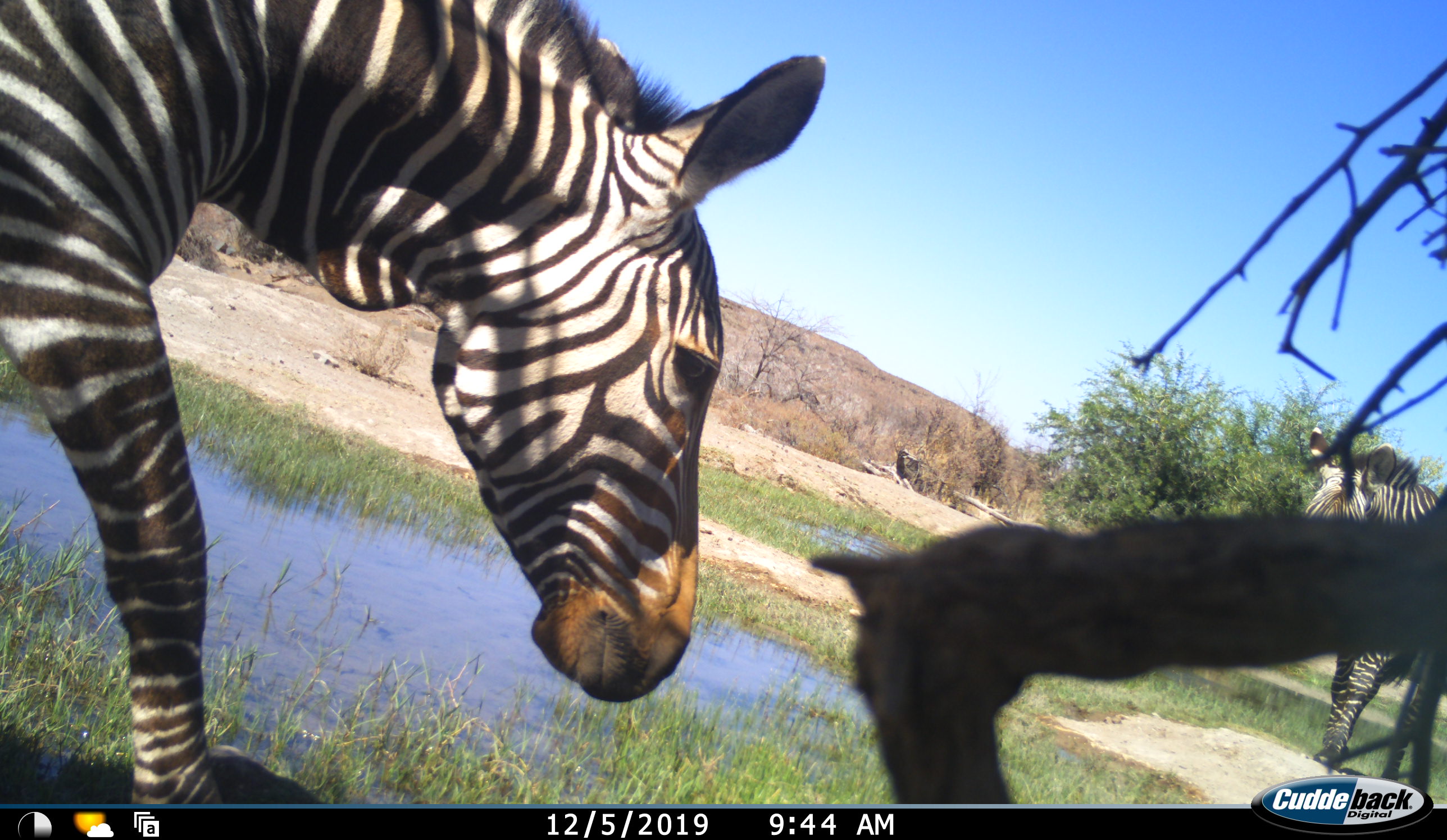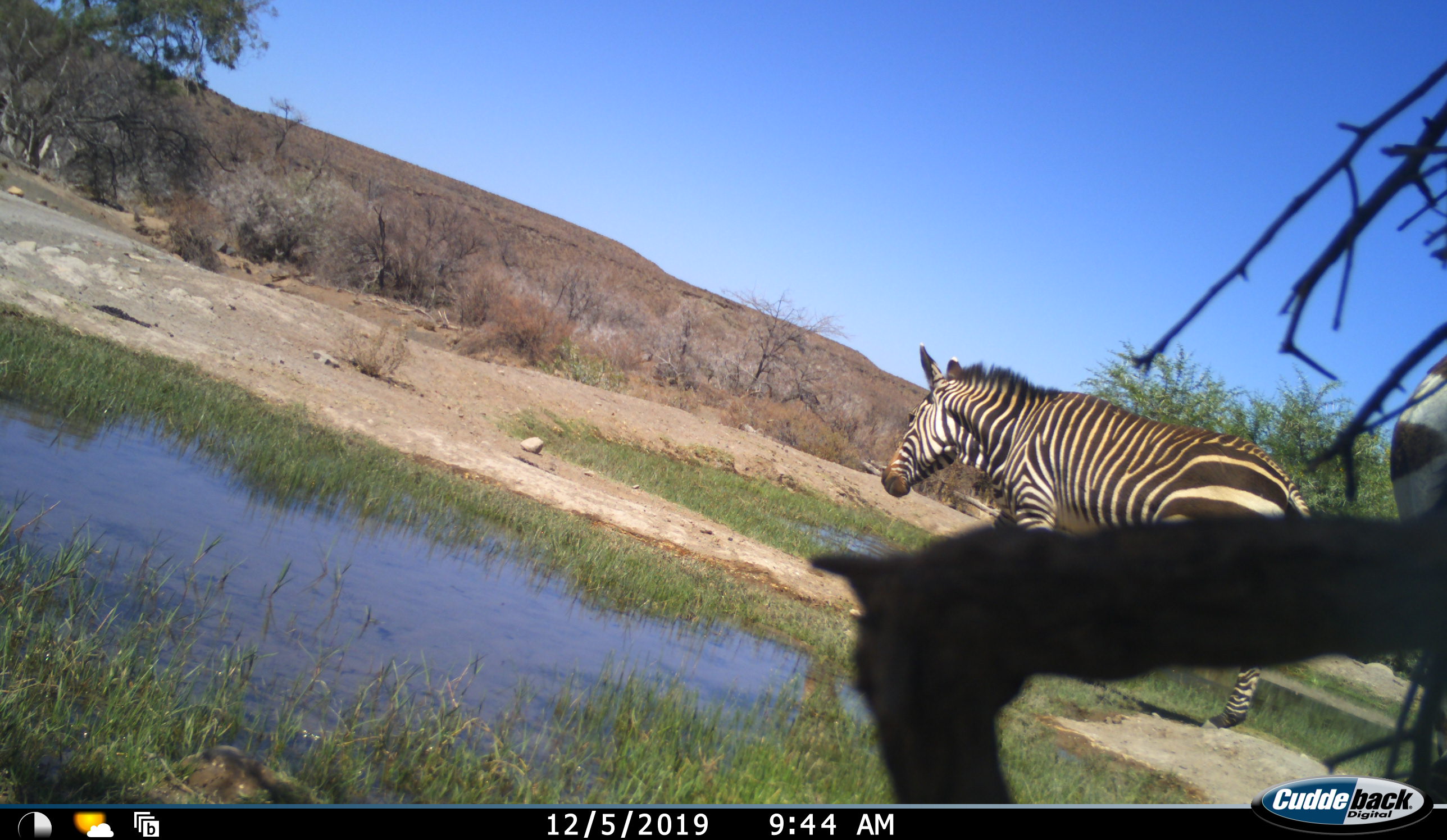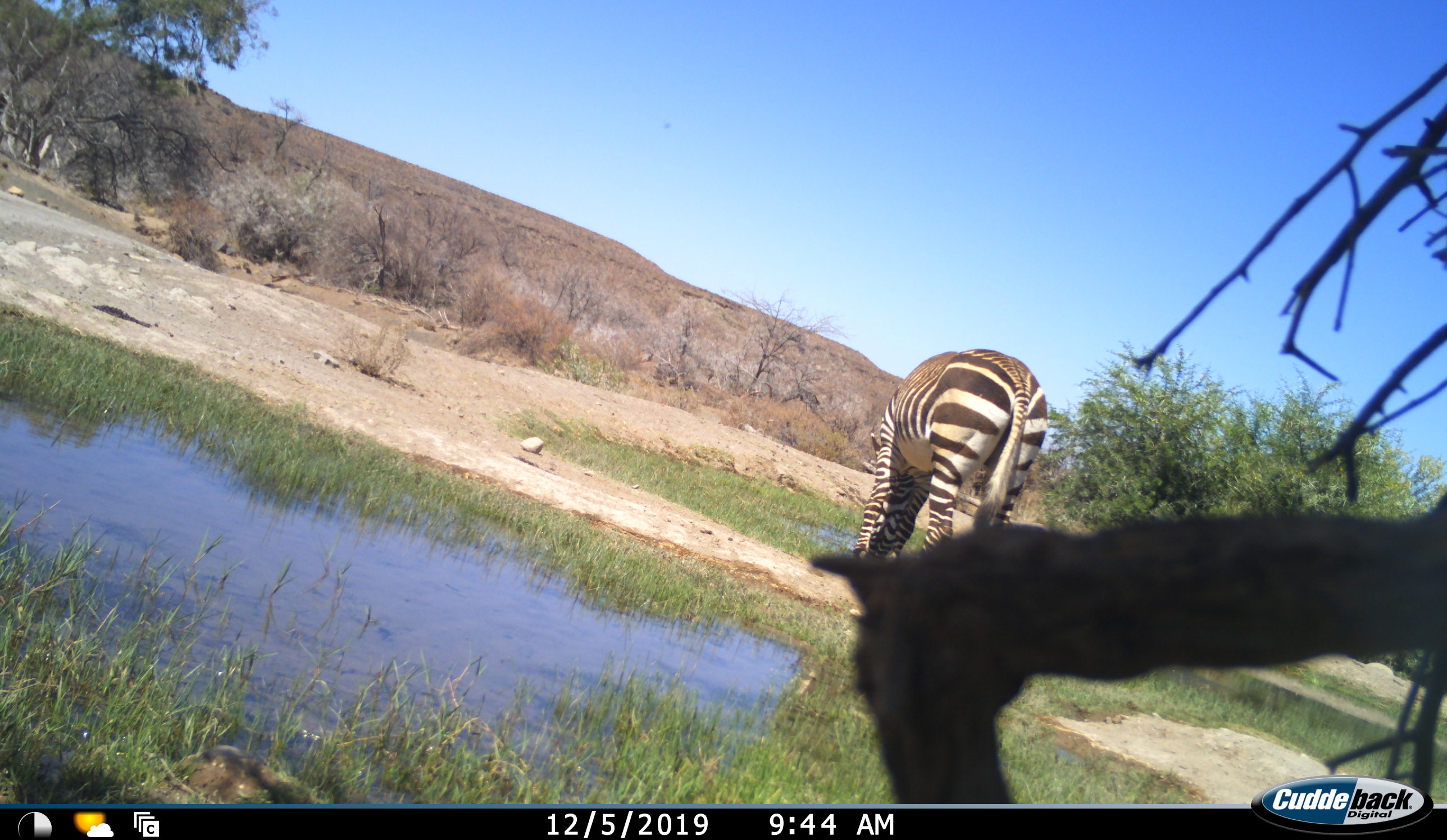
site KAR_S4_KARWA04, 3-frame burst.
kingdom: Animalia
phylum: Chordata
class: Mammalia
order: Perissodactyla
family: Equidae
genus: Equus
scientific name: Equus zebra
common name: mountain zebra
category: zebramountain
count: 2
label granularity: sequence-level